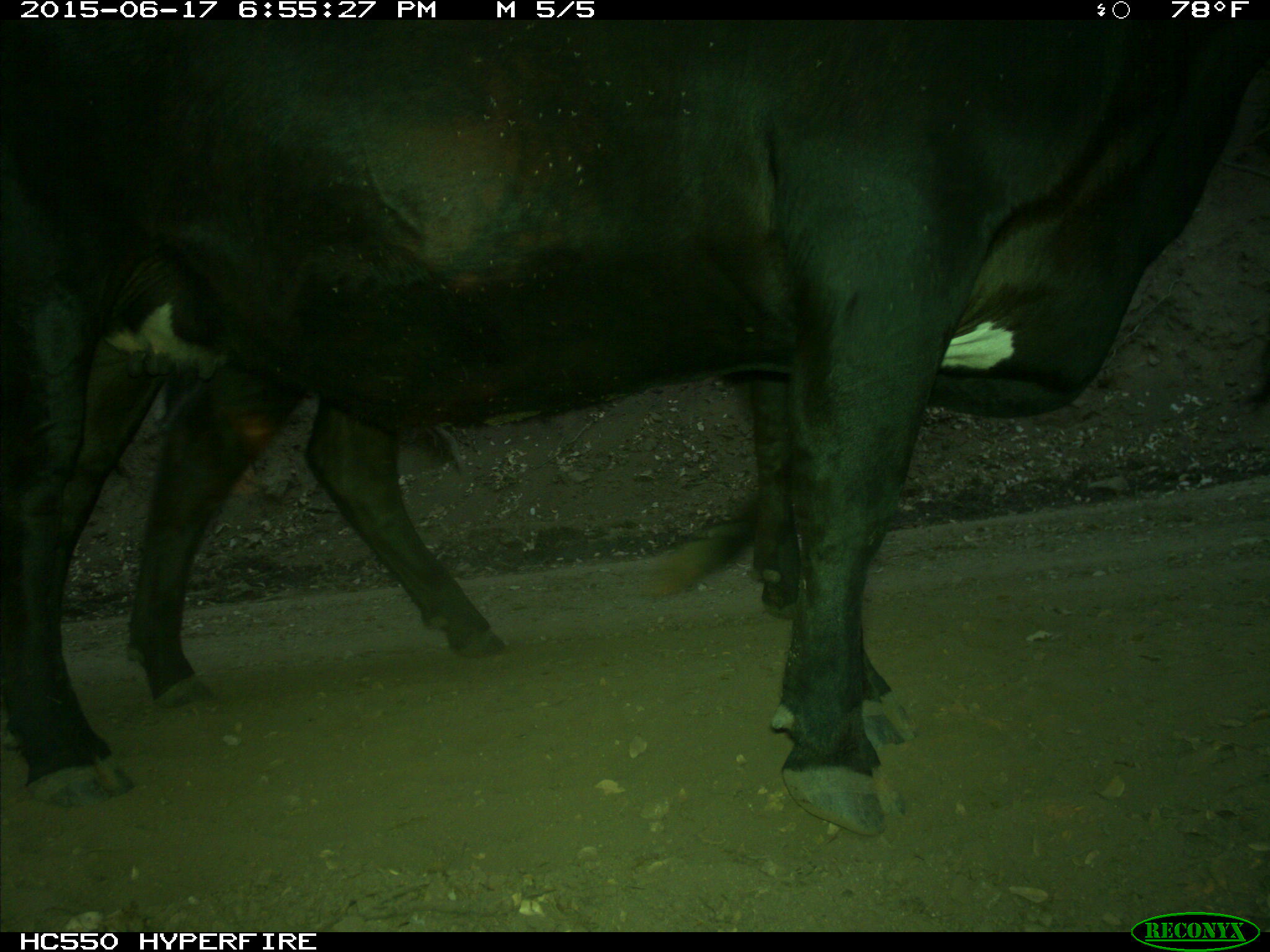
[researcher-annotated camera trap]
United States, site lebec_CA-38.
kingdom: Animalia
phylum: Chordata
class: Mammalia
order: Artiodactyla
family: Bovidae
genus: Bos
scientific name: Bos taurus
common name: domestic cow